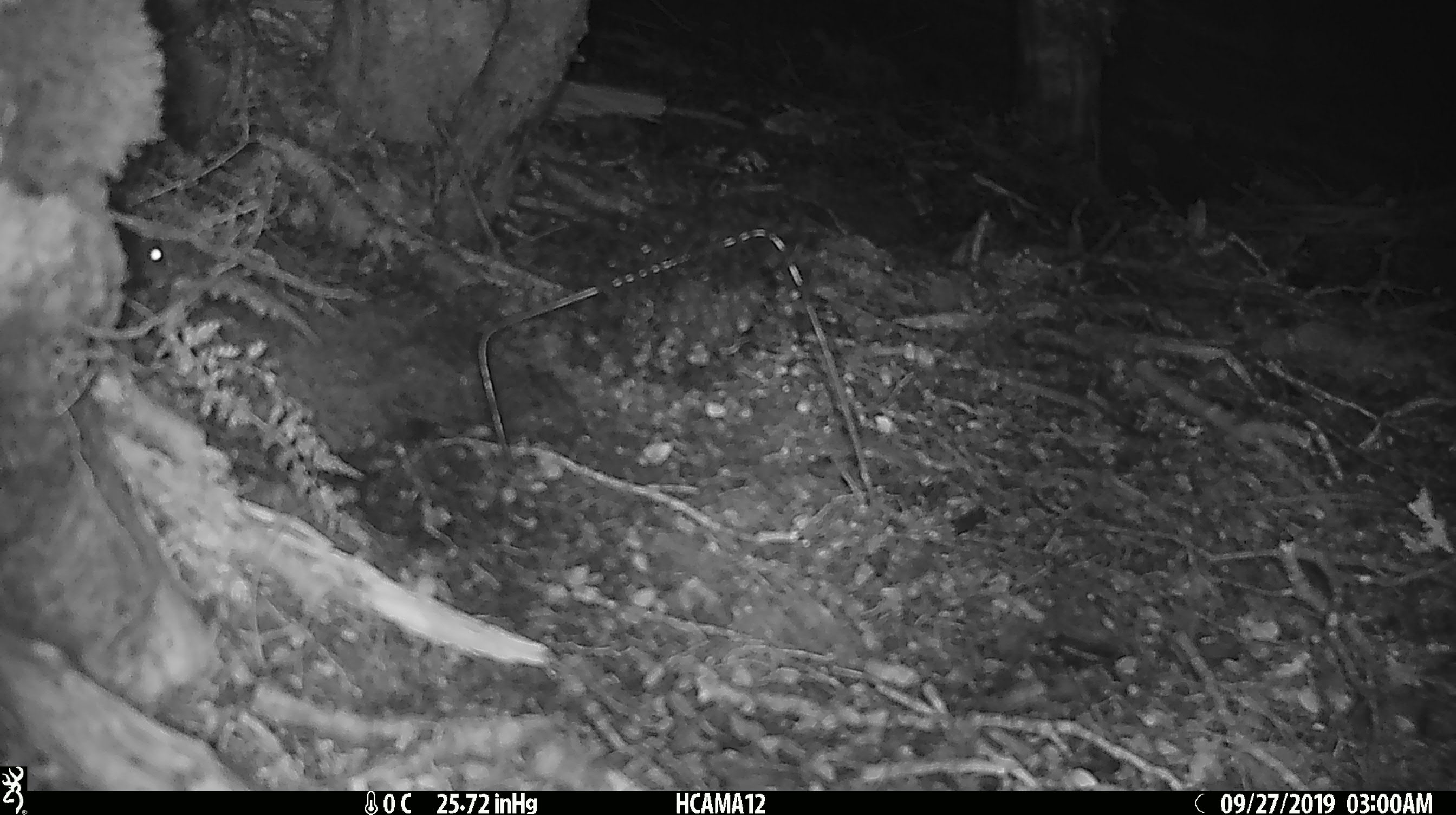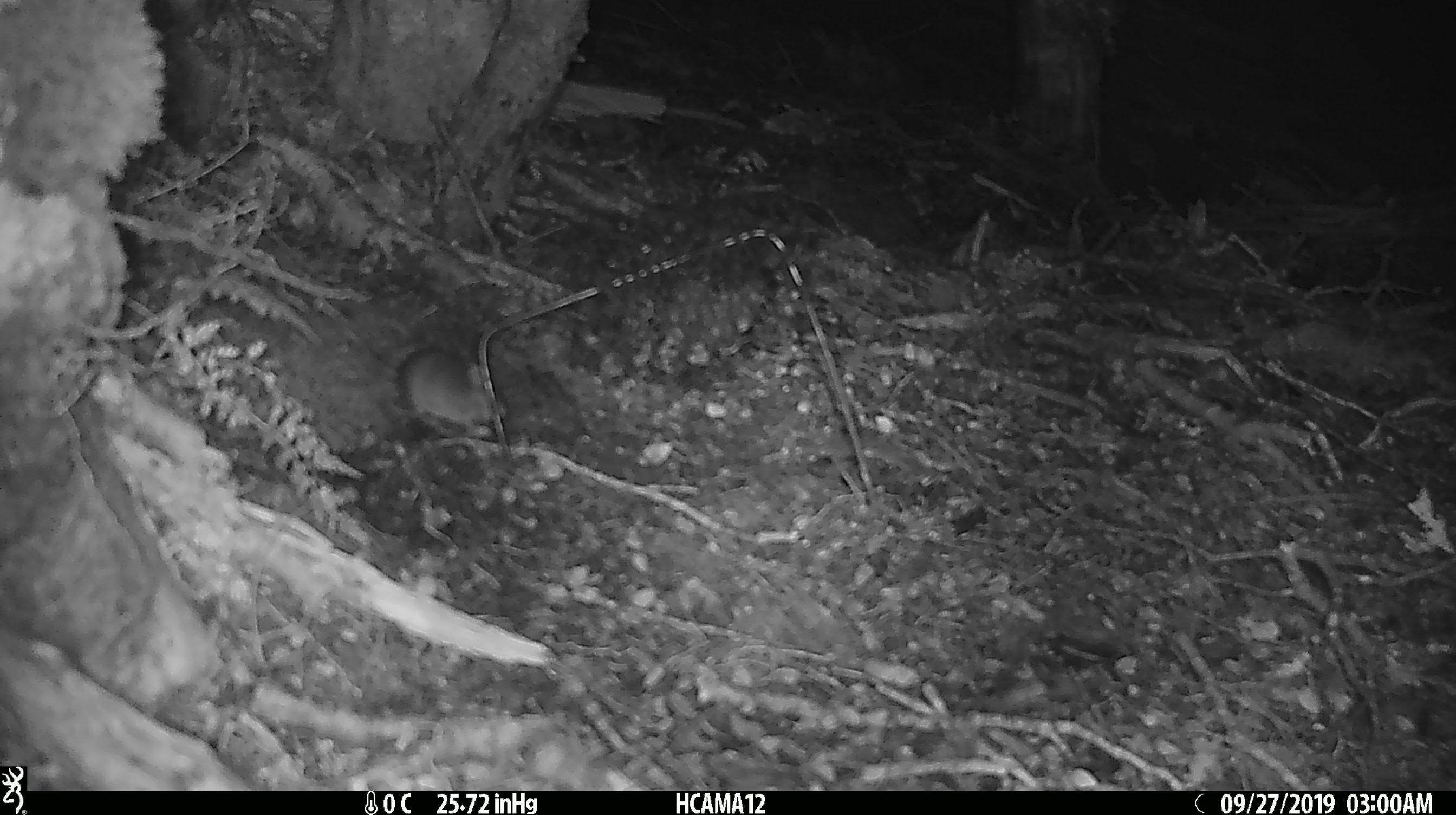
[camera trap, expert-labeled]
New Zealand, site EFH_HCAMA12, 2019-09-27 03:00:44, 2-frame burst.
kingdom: Animalia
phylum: Chordata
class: Mammalia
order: Rodentia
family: Muridae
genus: Mus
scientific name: Mus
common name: mouse